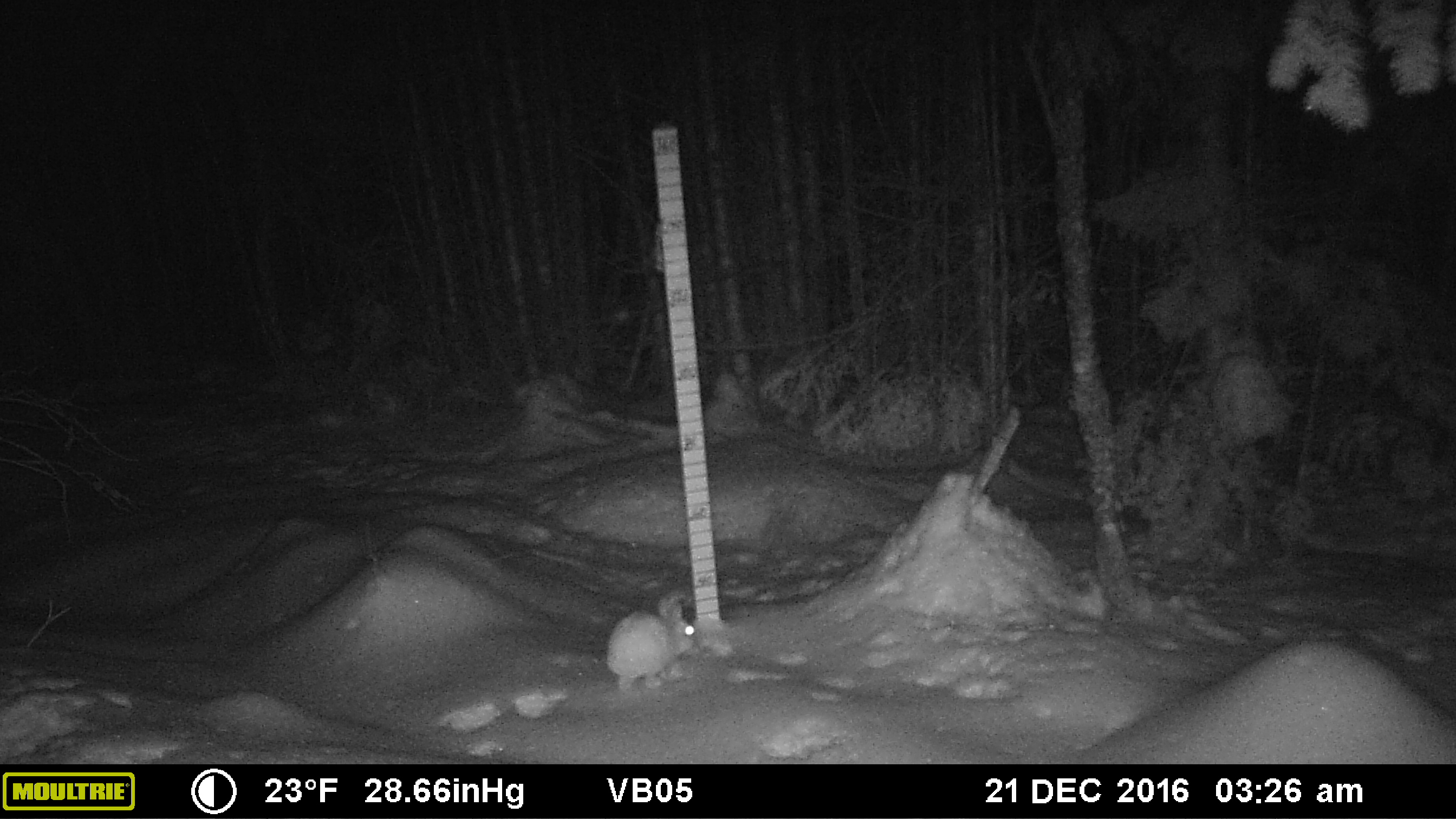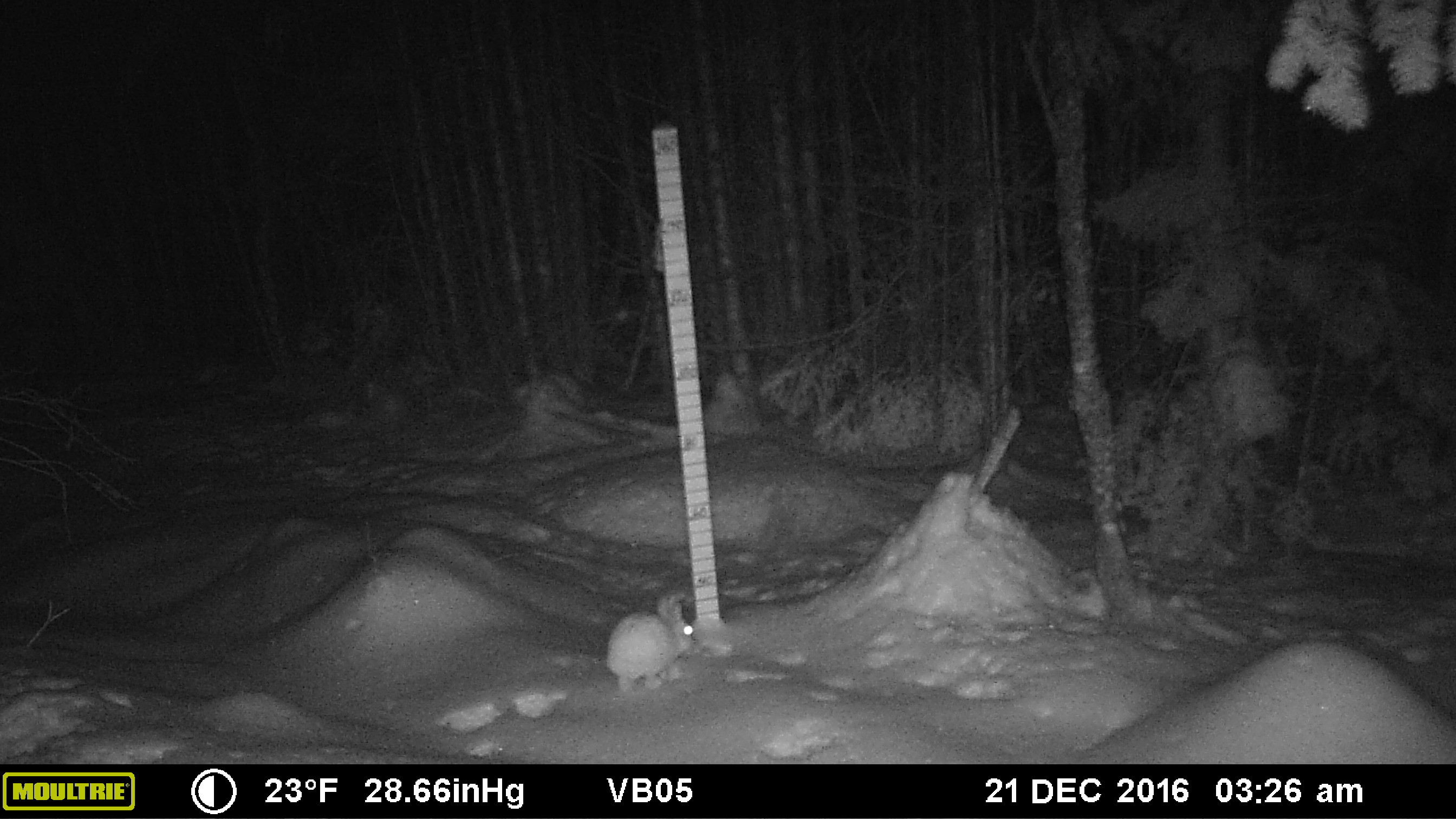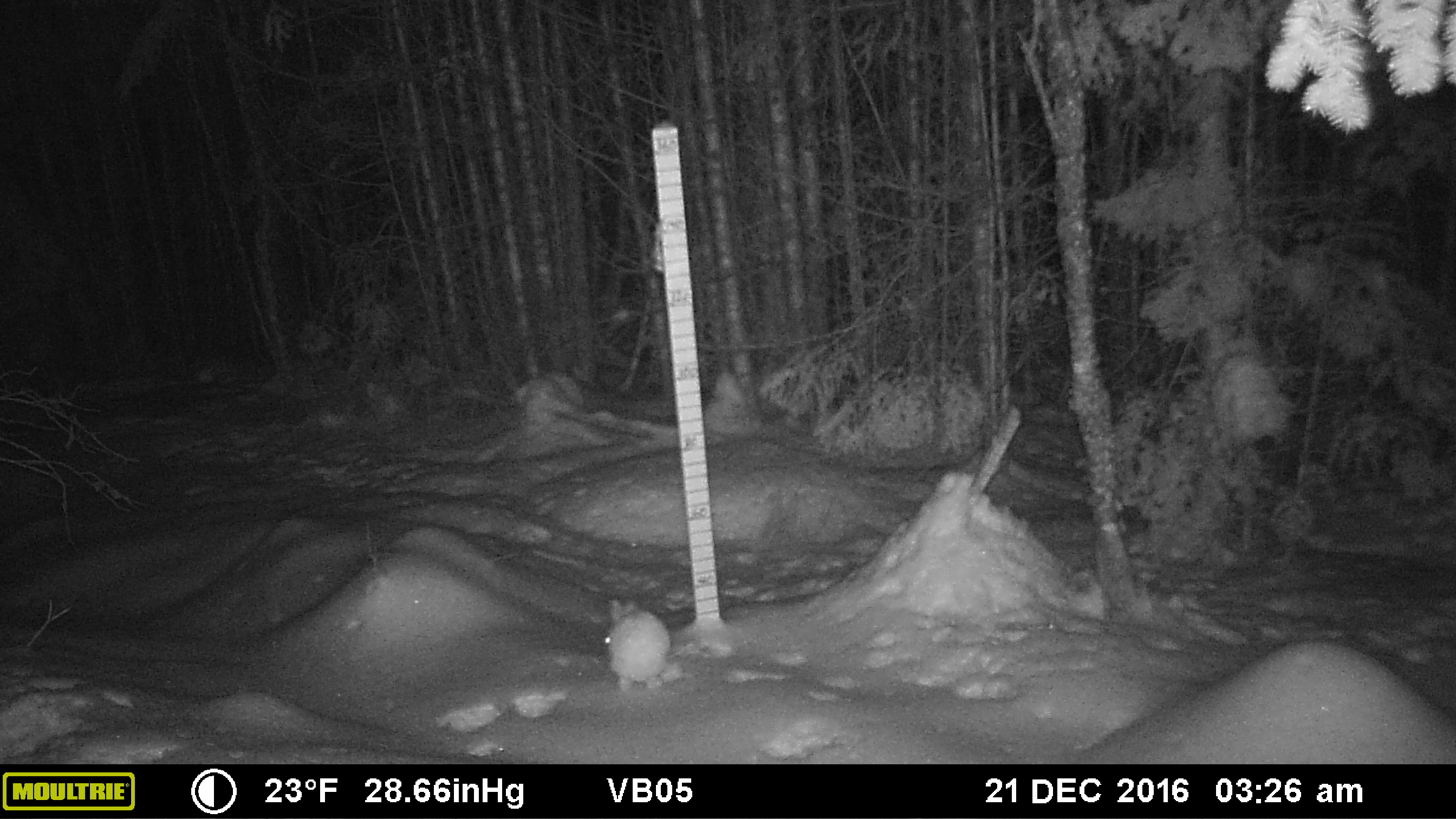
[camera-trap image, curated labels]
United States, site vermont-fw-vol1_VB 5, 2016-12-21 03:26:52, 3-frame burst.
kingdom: Animalia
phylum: Chordata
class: Mammalia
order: Lagomorpha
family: Leporidae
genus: Lepus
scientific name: Lepus americanus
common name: snowshoe hare